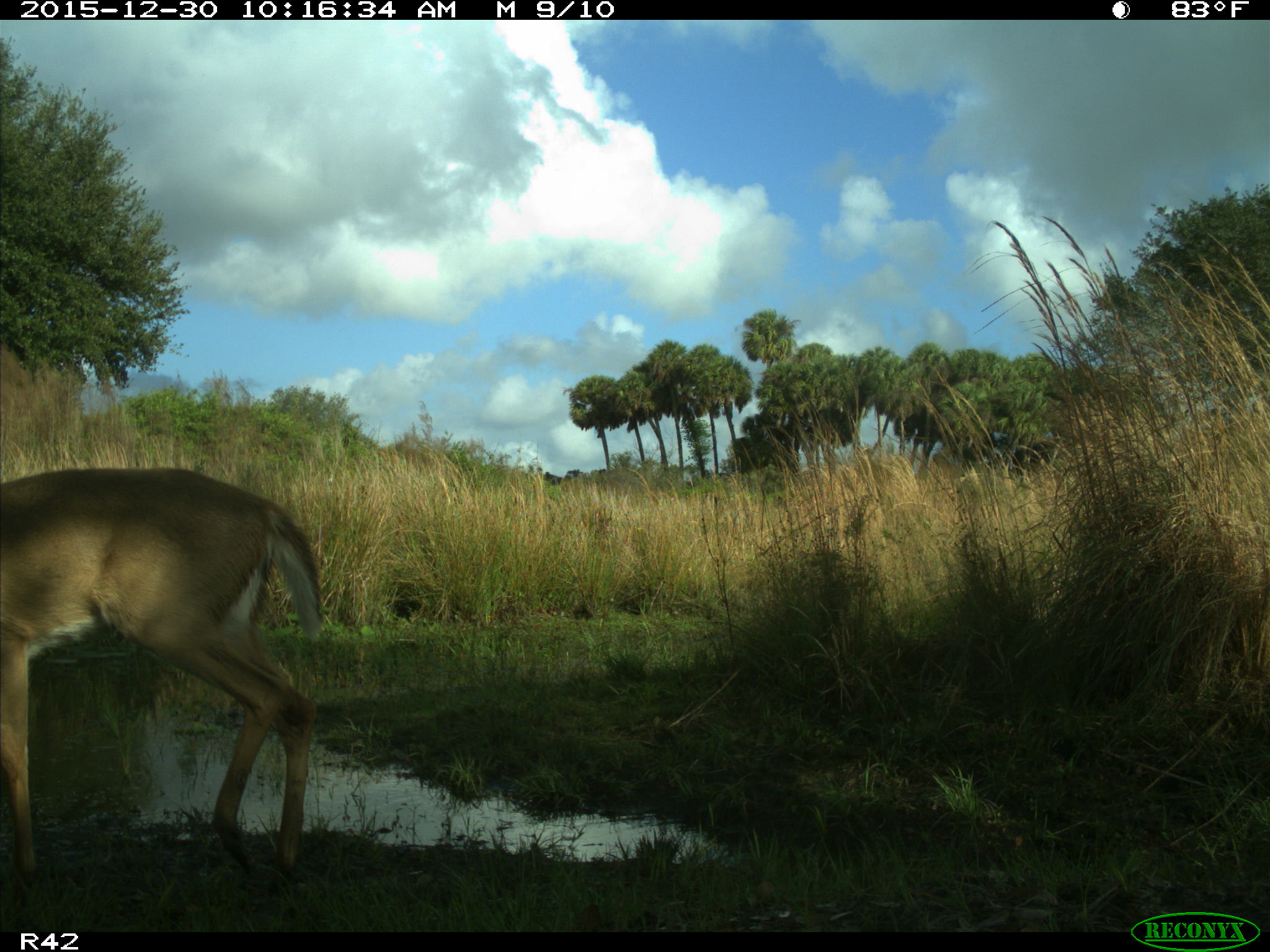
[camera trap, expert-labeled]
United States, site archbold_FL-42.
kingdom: Animalia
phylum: Chordata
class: Mammalia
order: Artiodactyla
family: Cervidae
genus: Odocoileus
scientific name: Odocoileus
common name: deer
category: unidentified deer